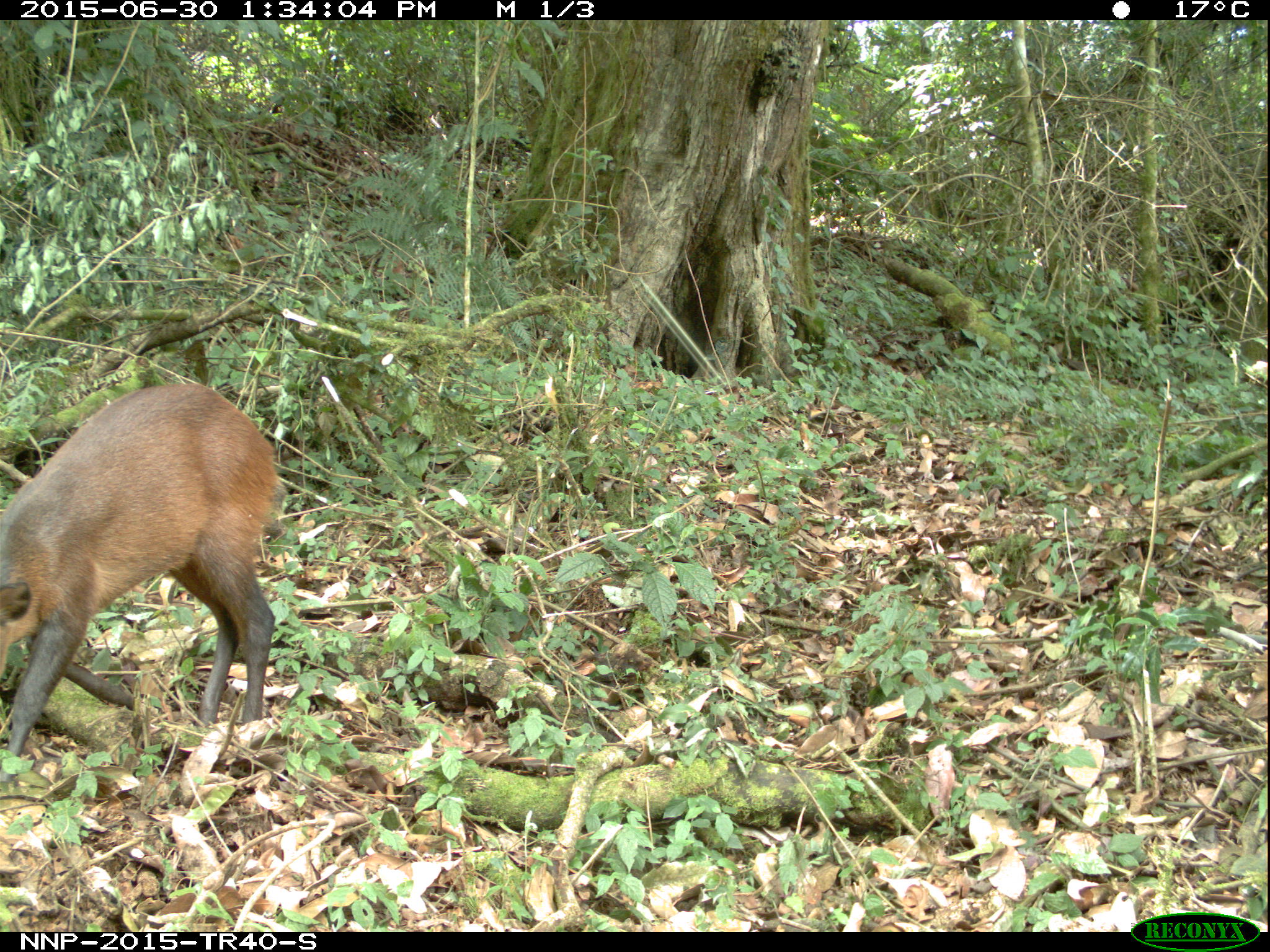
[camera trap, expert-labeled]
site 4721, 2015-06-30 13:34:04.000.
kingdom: Animalia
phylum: Chordata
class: Mammalia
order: Artiodactyla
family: Bovidae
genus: Cephalophus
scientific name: Cephalophus nigrifrons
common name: black-fronted duiker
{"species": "Cephalophus nigrifrons (black-fronted duiker)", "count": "1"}